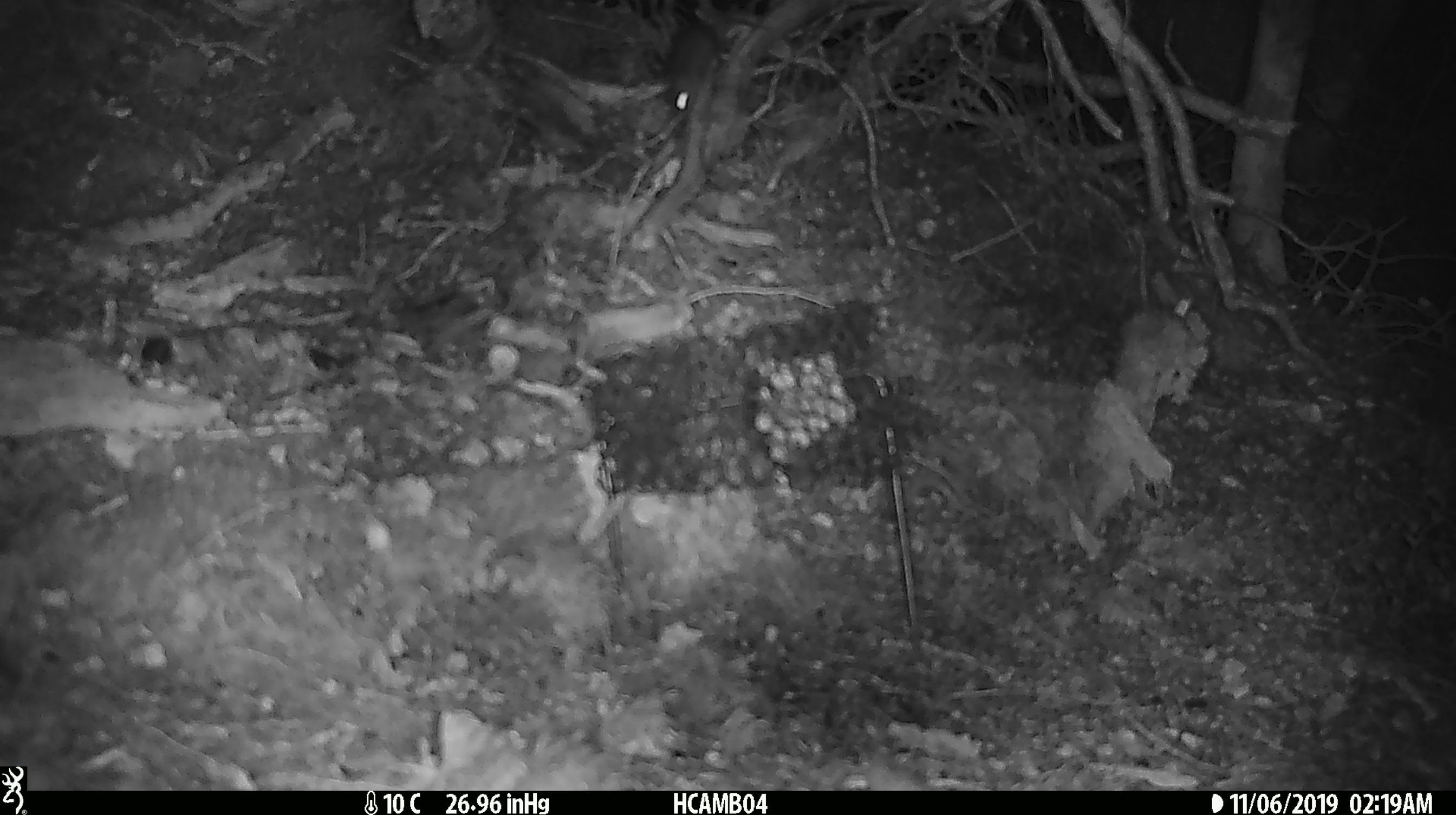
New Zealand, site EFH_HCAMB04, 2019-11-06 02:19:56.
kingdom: Animalia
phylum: Chordata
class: Mammalia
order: Rodentia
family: Muridae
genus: Mus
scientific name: Mus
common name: mouse